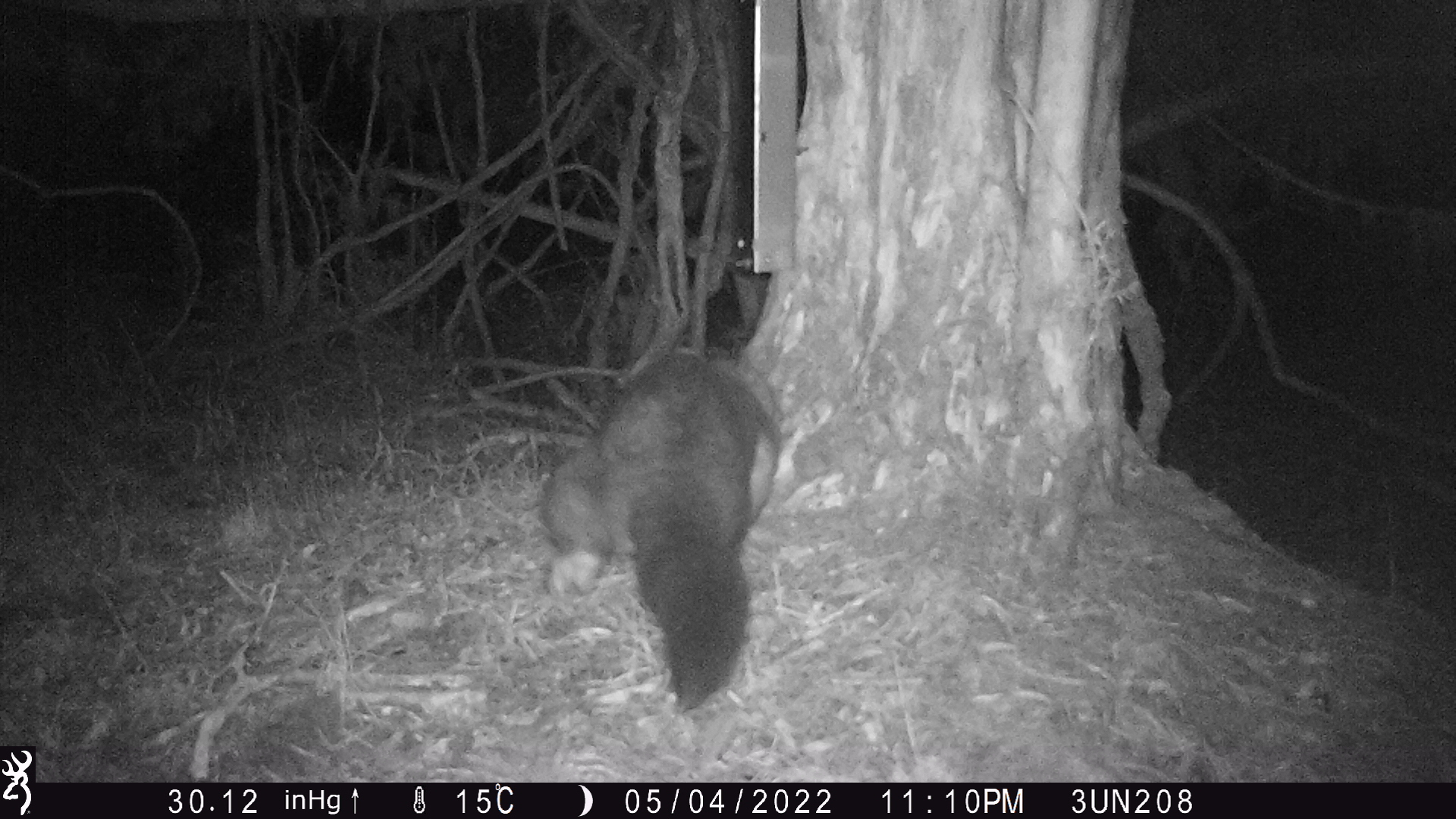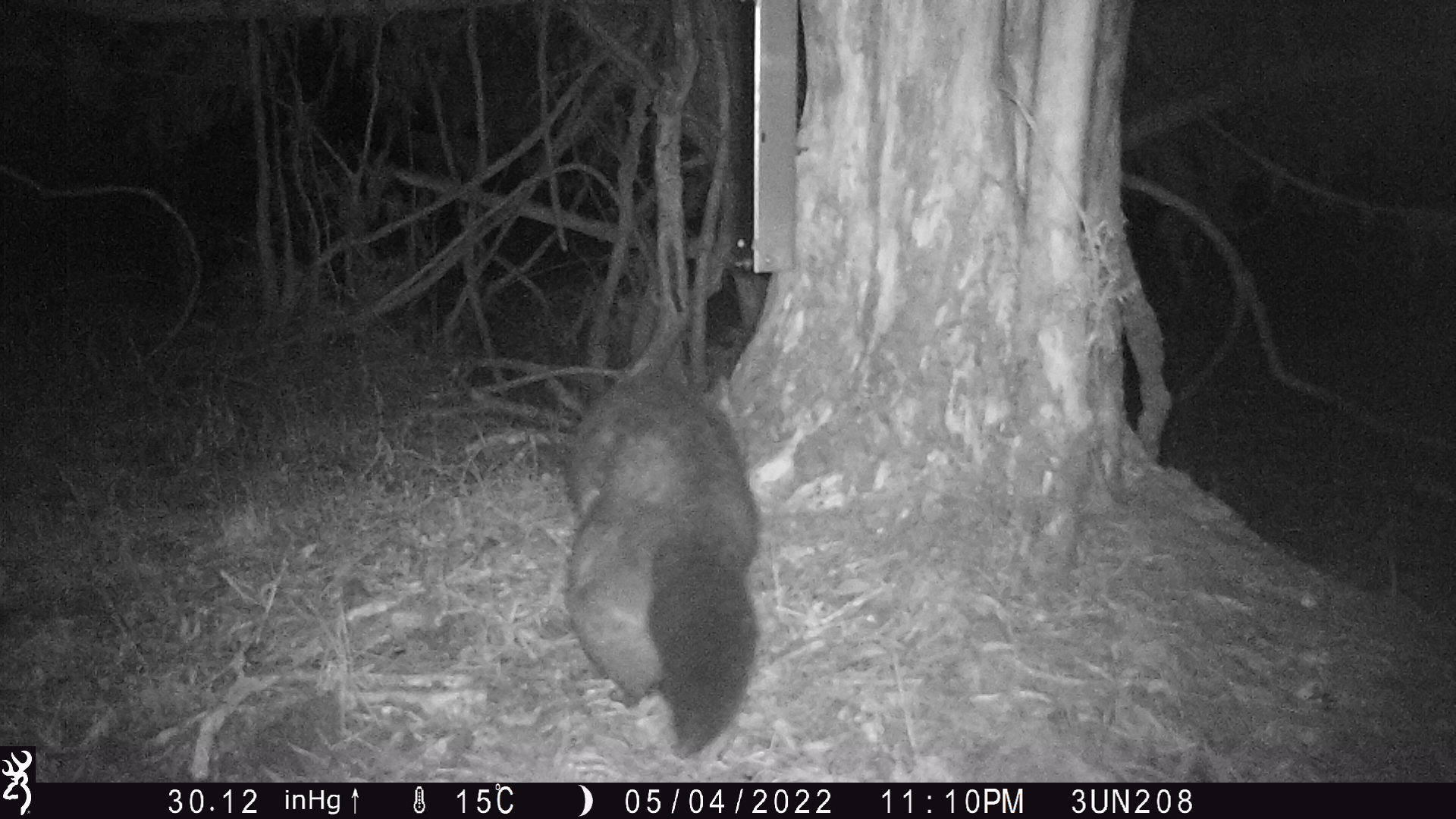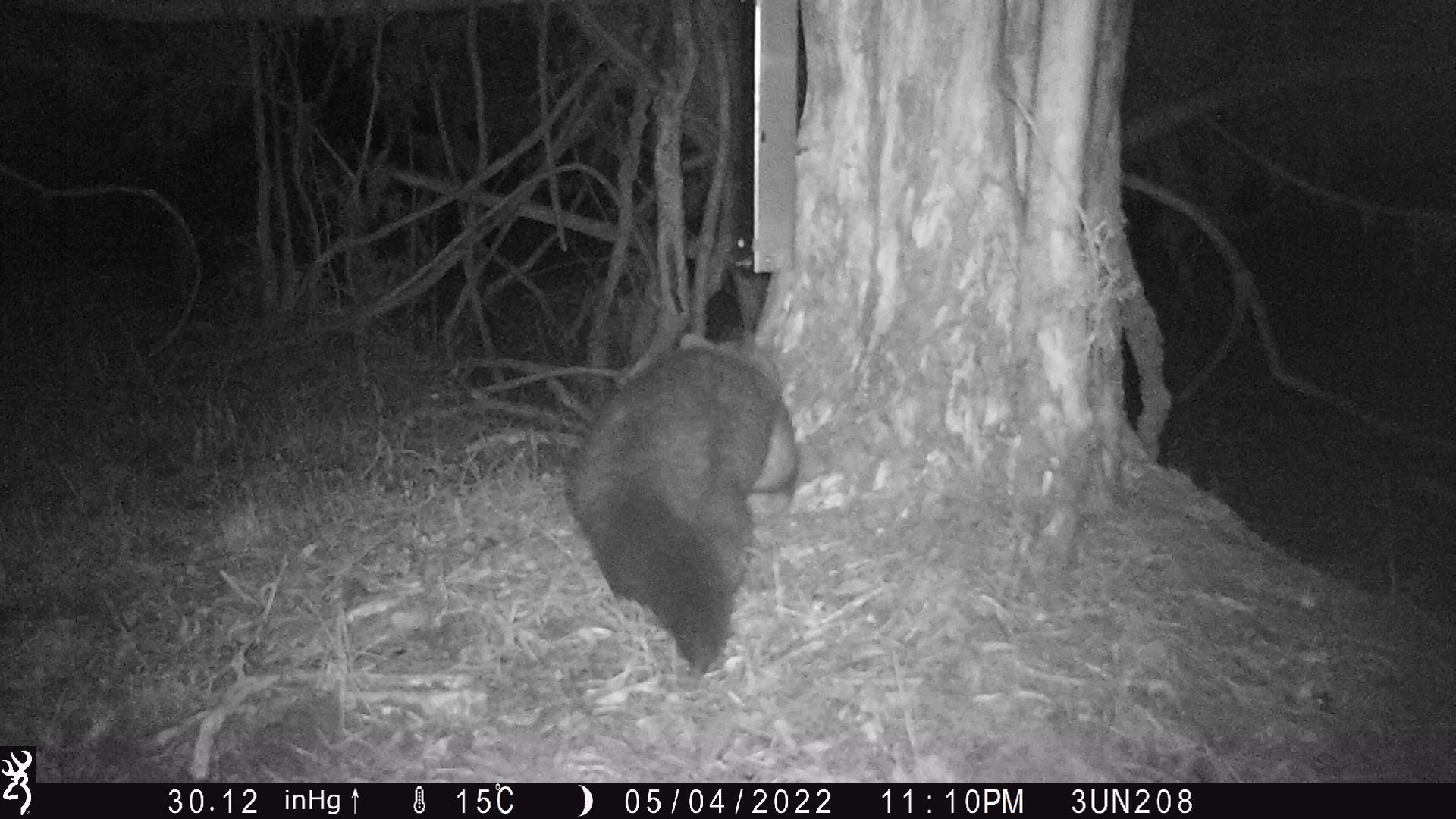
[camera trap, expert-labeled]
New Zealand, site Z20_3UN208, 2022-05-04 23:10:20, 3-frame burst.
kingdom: Animalia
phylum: Chordata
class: Mammalia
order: Diprotodontia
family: Phalangeridae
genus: Trichosurus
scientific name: Trichosurus vulpecula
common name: common brushtail possum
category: possum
Possum (common brushtail possum) (Trichosurus vulpecula).